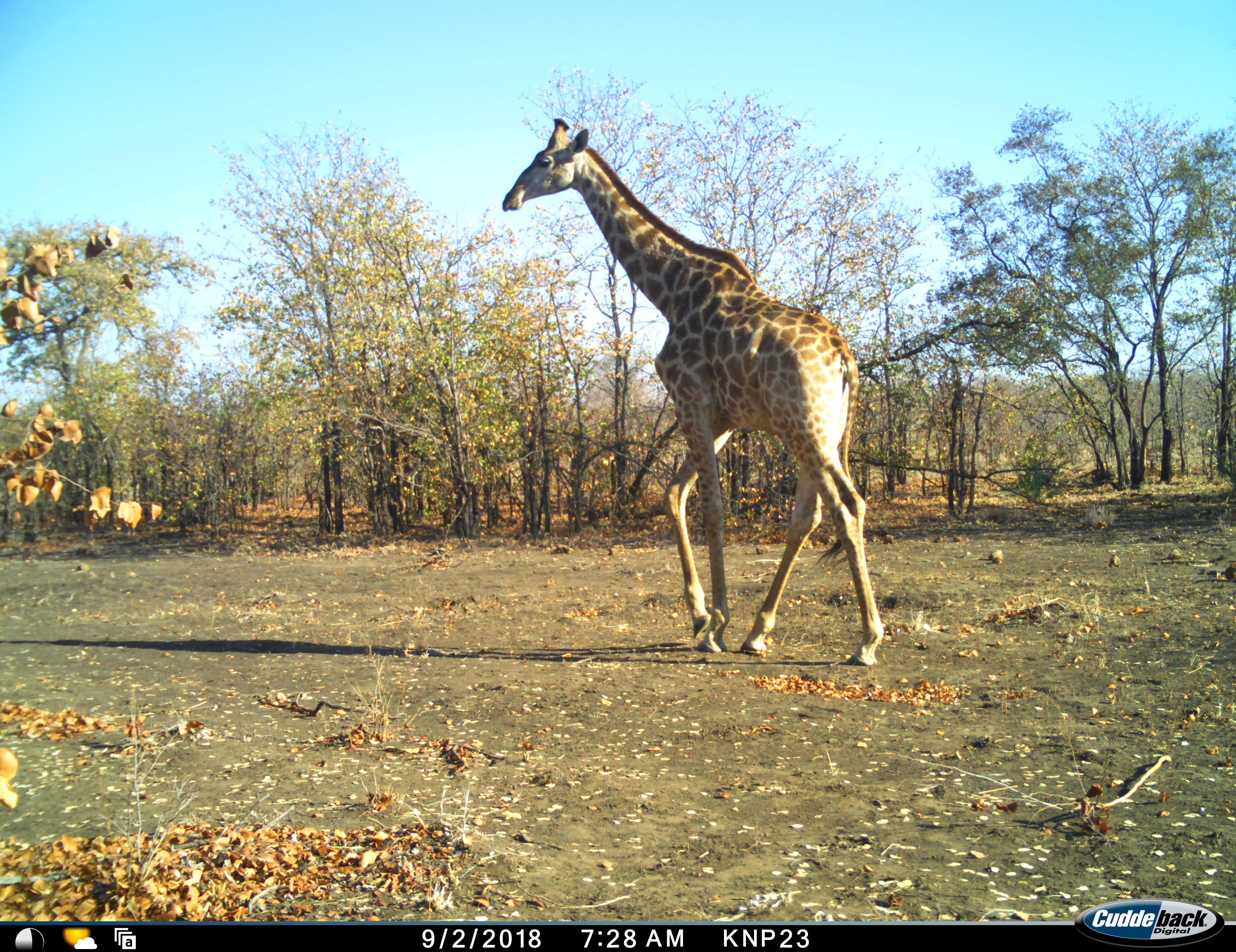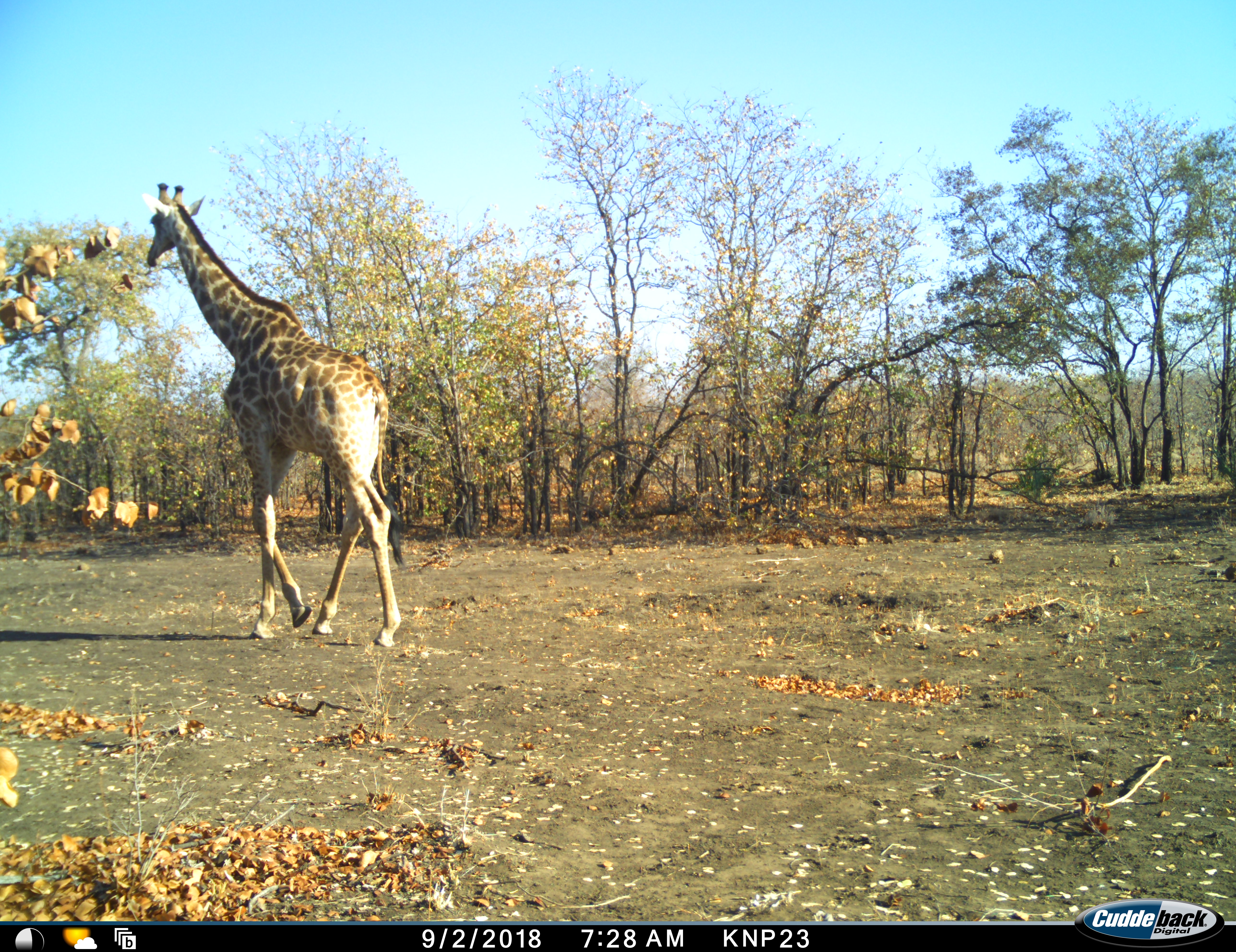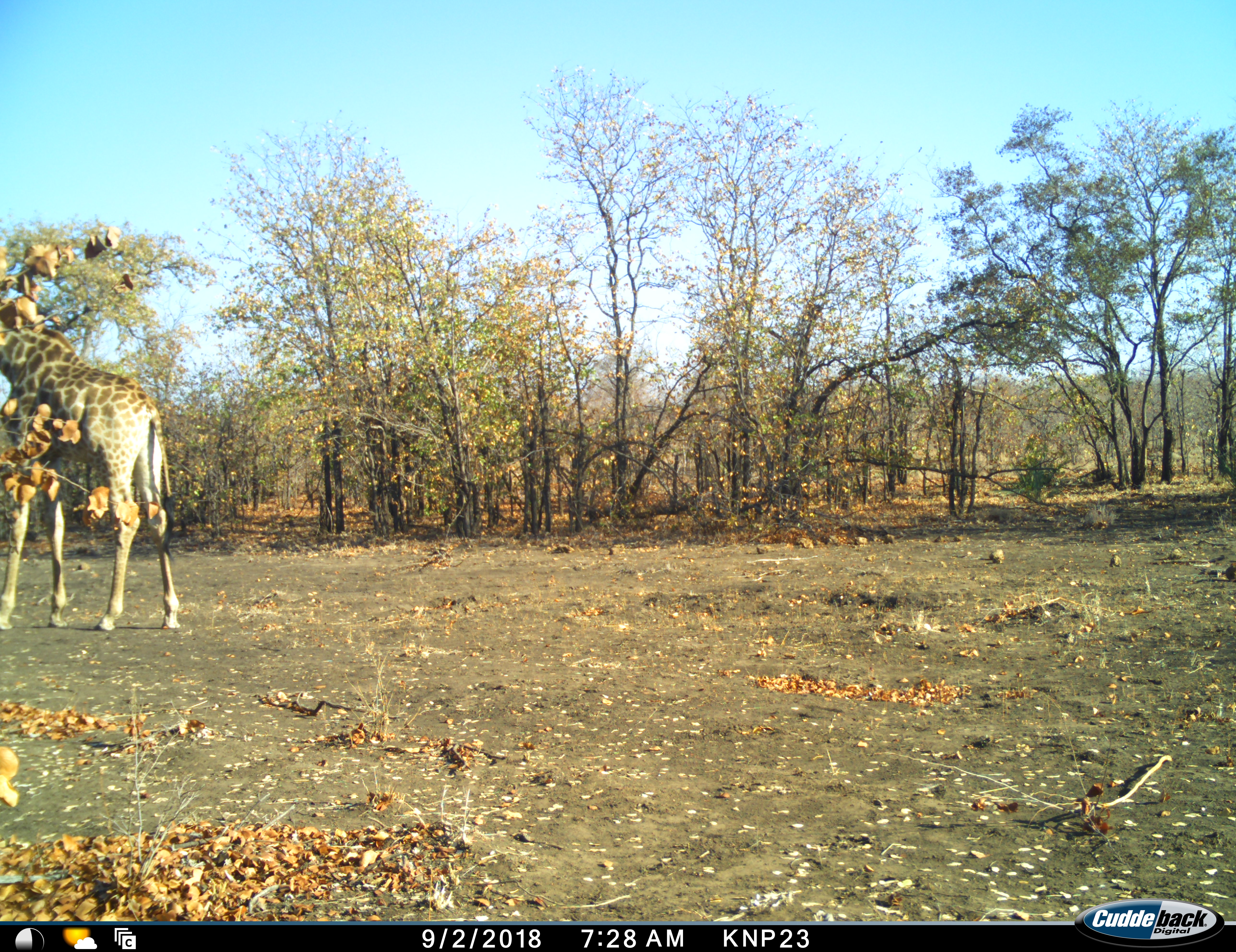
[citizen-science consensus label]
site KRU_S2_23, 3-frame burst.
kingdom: Animalia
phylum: Chordata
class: Mammalia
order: Artiodactyla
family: Giraffidae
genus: Giraffa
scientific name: Giraffa camelopardalis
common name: giraffe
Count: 1.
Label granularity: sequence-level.